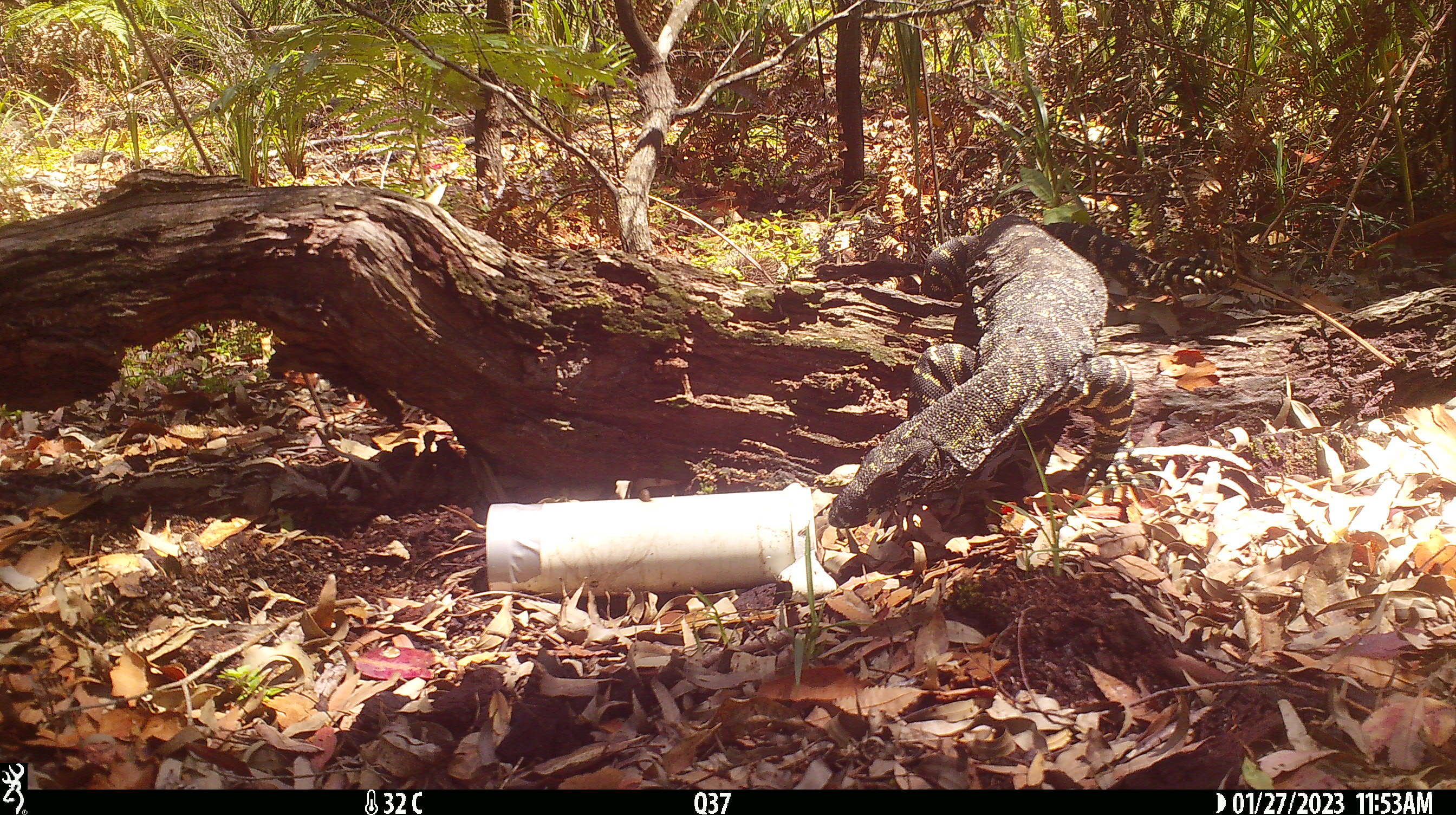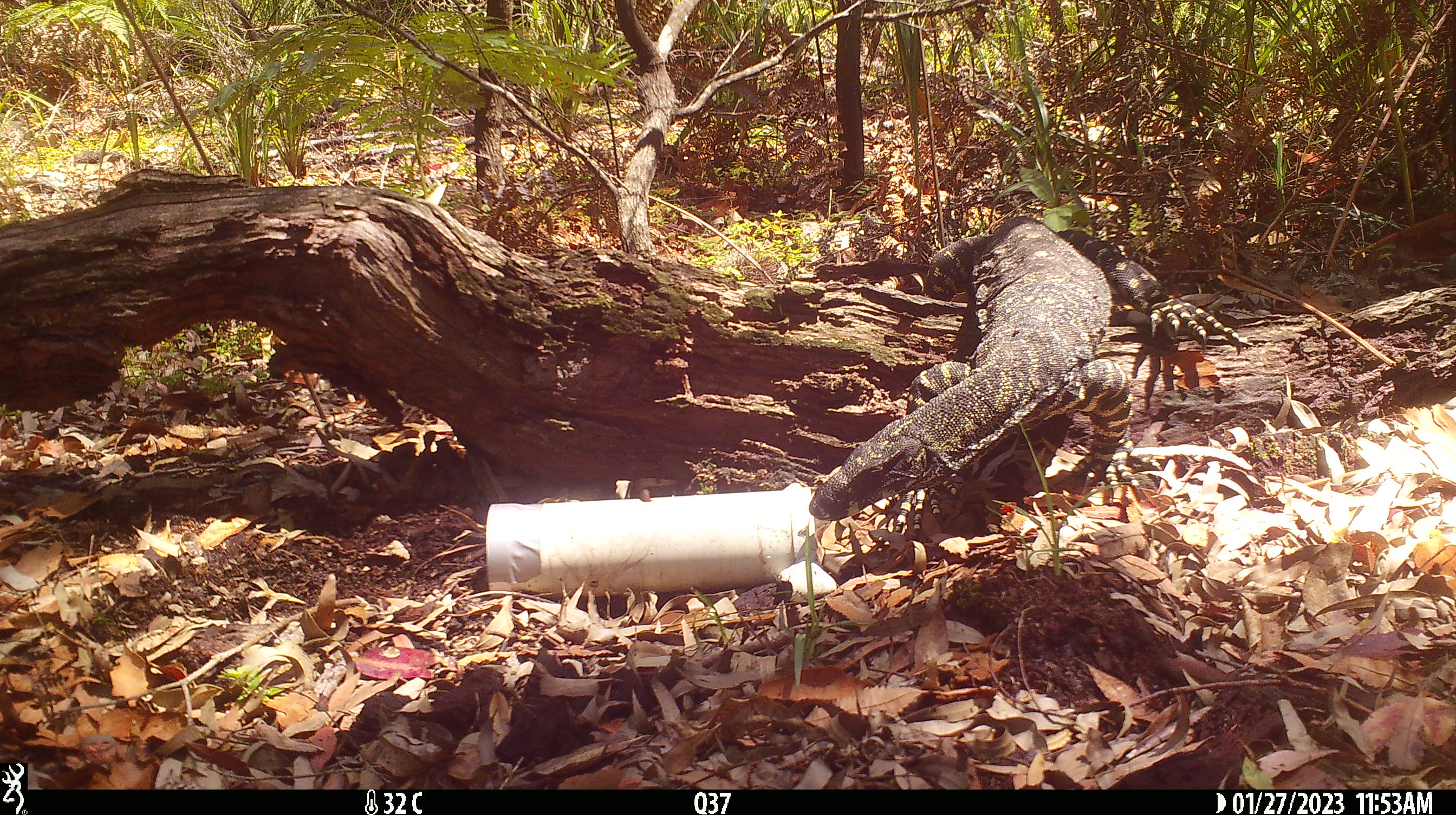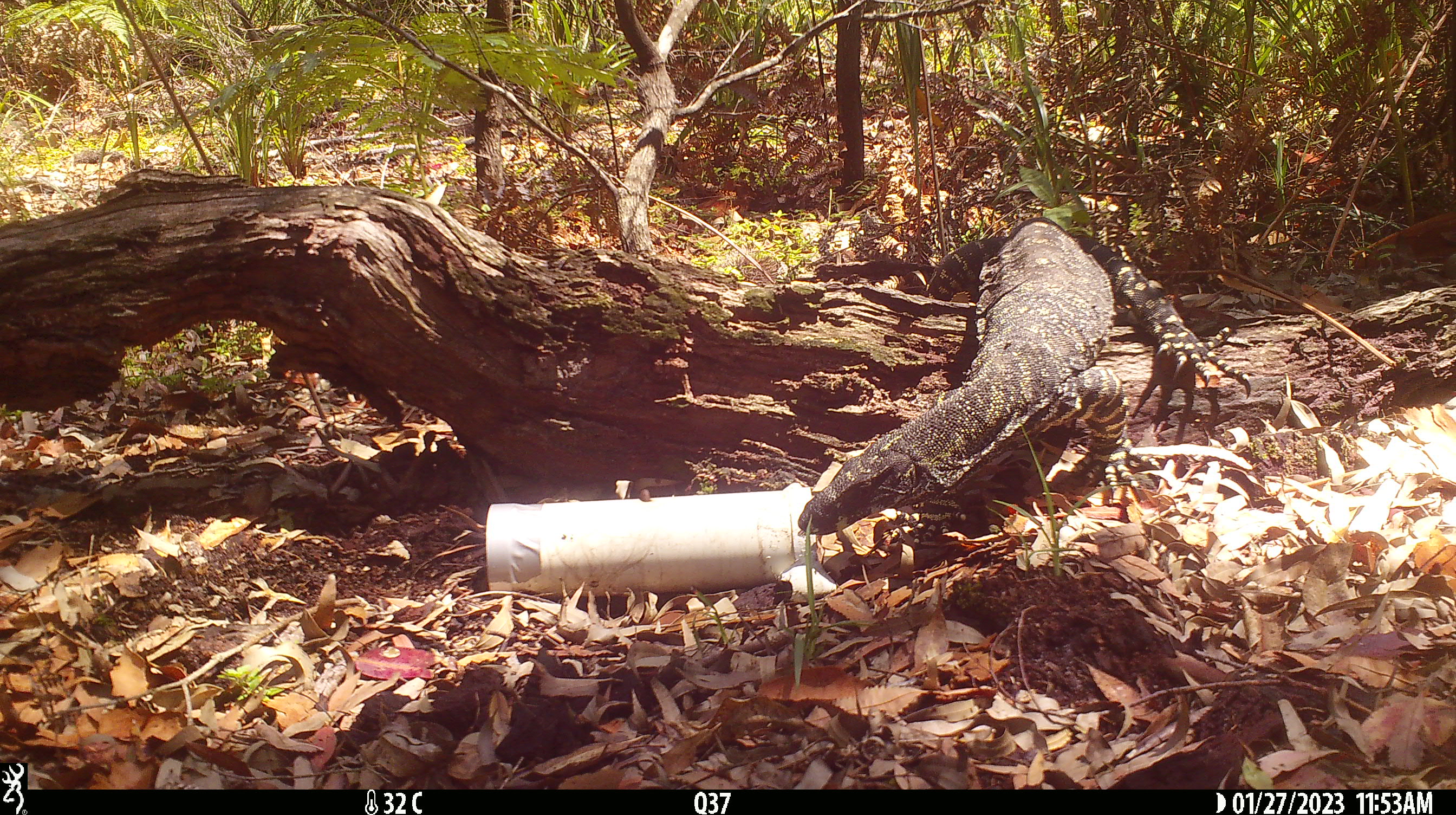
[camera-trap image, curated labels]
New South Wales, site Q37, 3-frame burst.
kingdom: Animalia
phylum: Chordata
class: Reptilia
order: Squamata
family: Varanidae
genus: Varanus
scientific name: Varanus varius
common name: lace monitor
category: goanna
Goanna (lace monitor) (Varanus varius).